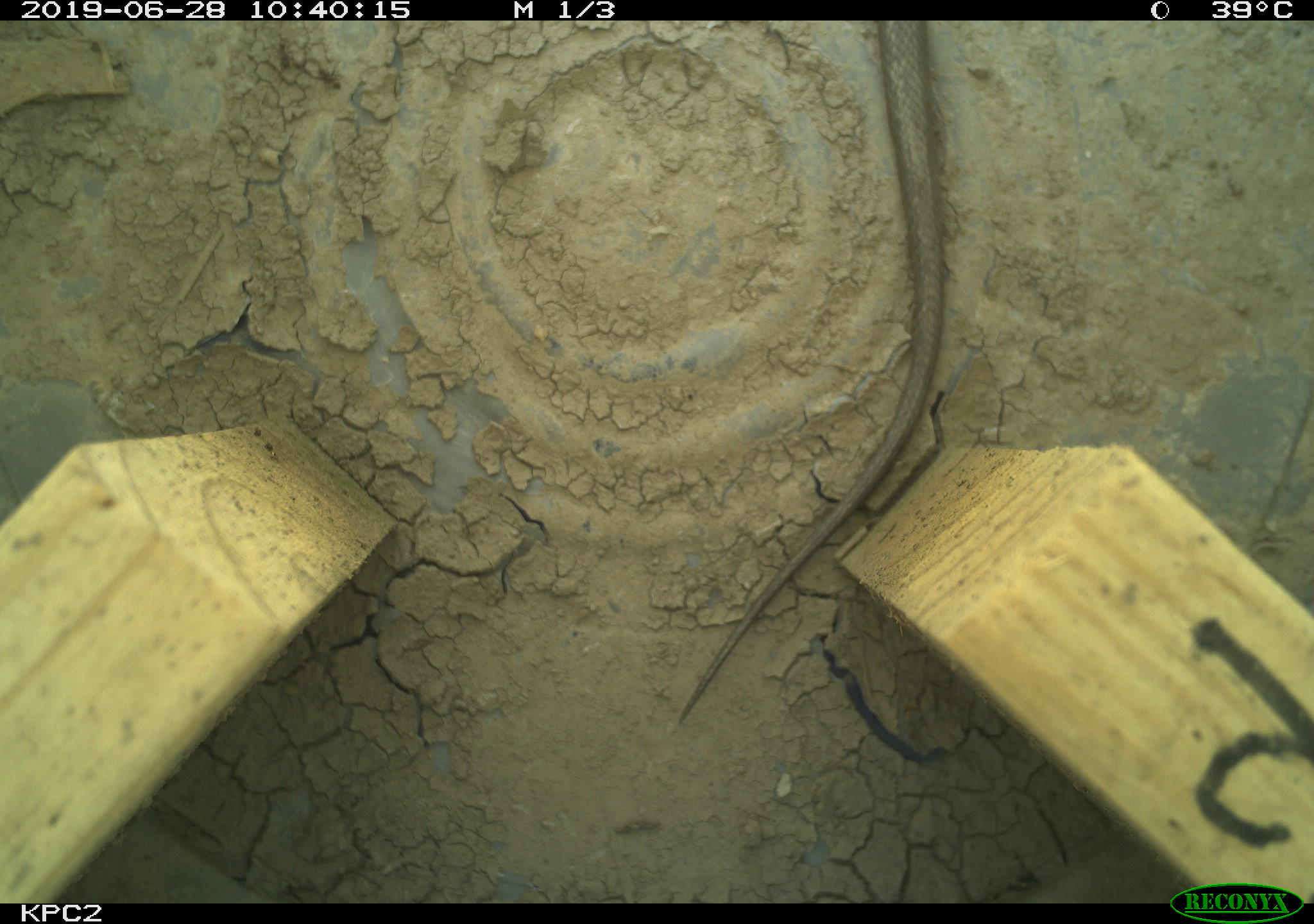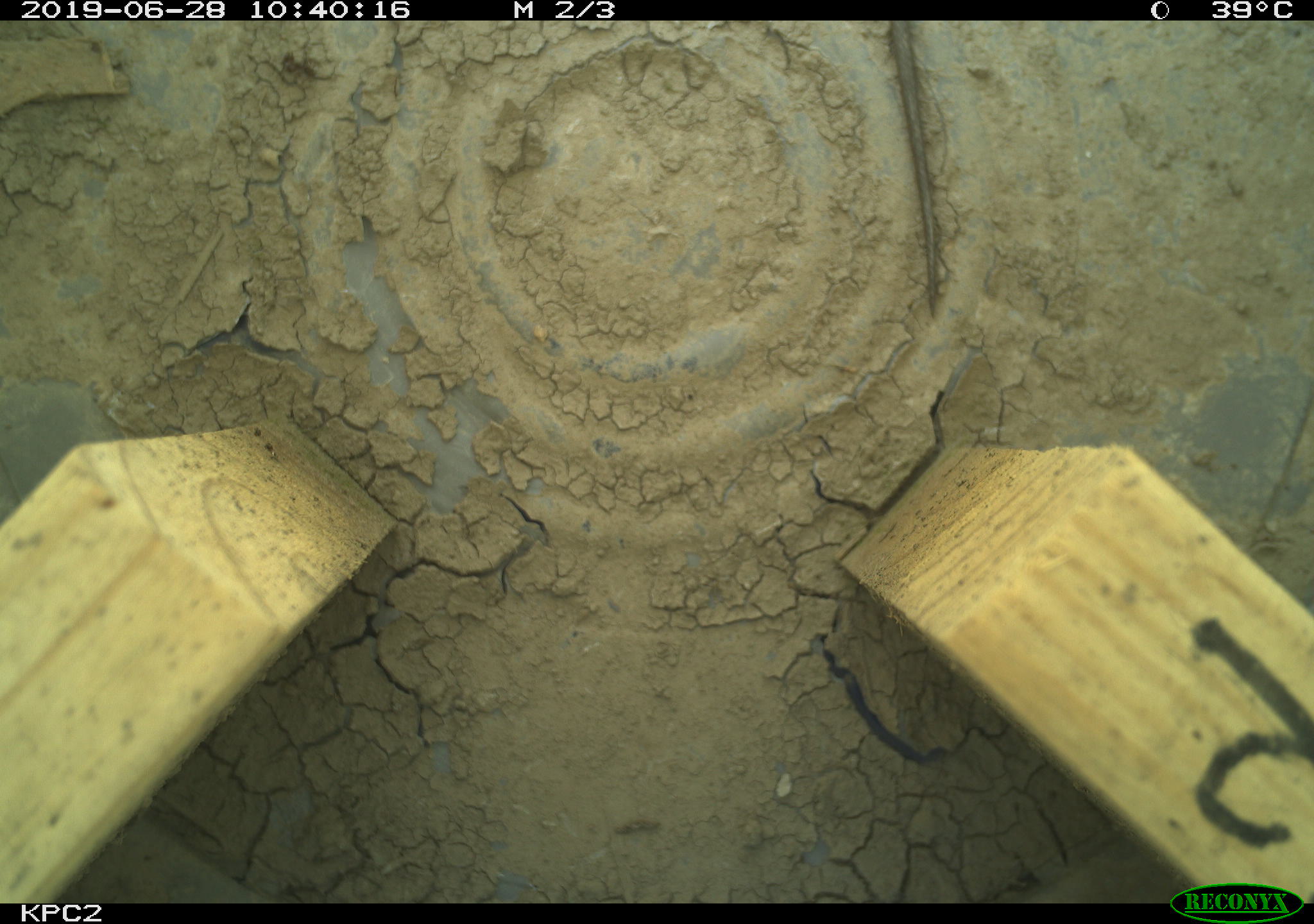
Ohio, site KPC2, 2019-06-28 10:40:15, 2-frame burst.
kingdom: Animalia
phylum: Chordata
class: Reptilia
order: Squamata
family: Colubridae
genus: Thamnophis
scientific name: Thamnophis sirtalis sirtalis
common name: eastern gartersnake